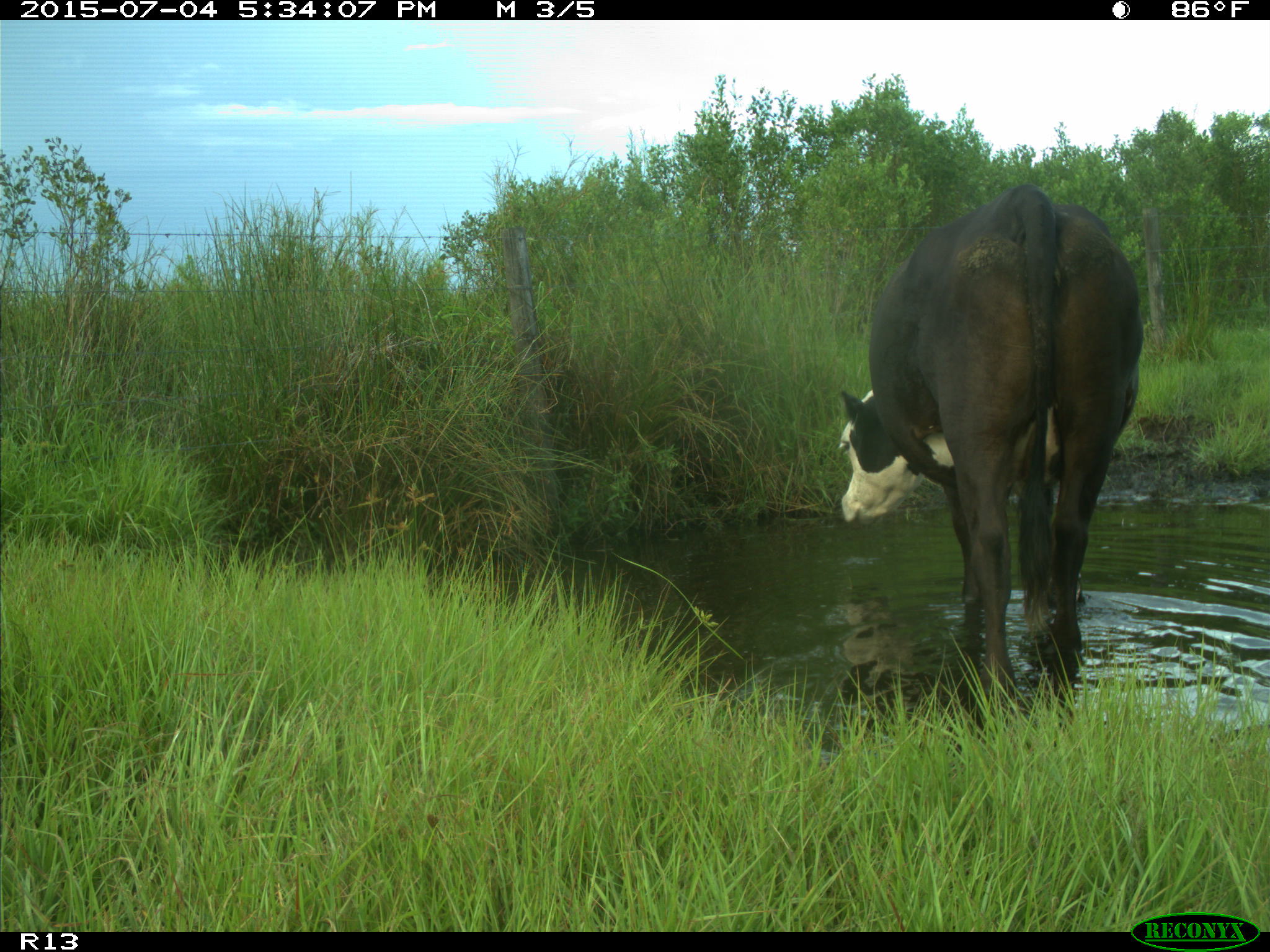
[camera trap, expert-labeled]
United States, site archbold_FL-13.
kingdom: Animalia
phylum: Chordata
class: Mammalia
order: Artiodactyla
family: Bovidae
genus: Bos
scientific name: Bos taurus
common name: domestic cow